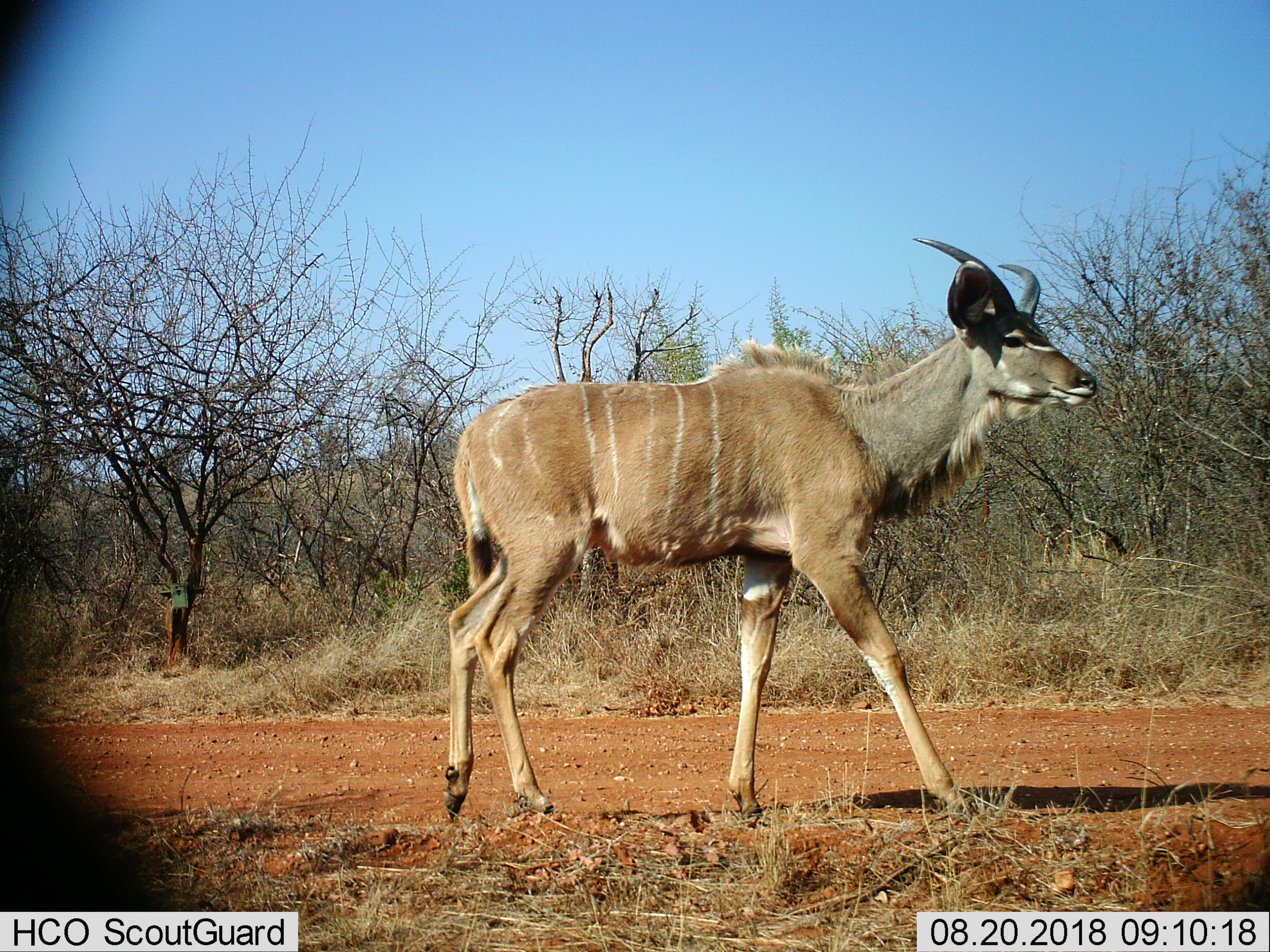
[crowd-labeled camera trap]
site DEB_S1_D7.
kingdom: Animalia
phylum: Chordata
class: Mammalia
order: Artiodactyla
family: Bovidae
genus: Tragelaphus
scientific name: Tragelaphus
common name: kudu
Kudu (Tragelaphus), count 1. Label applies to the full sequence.